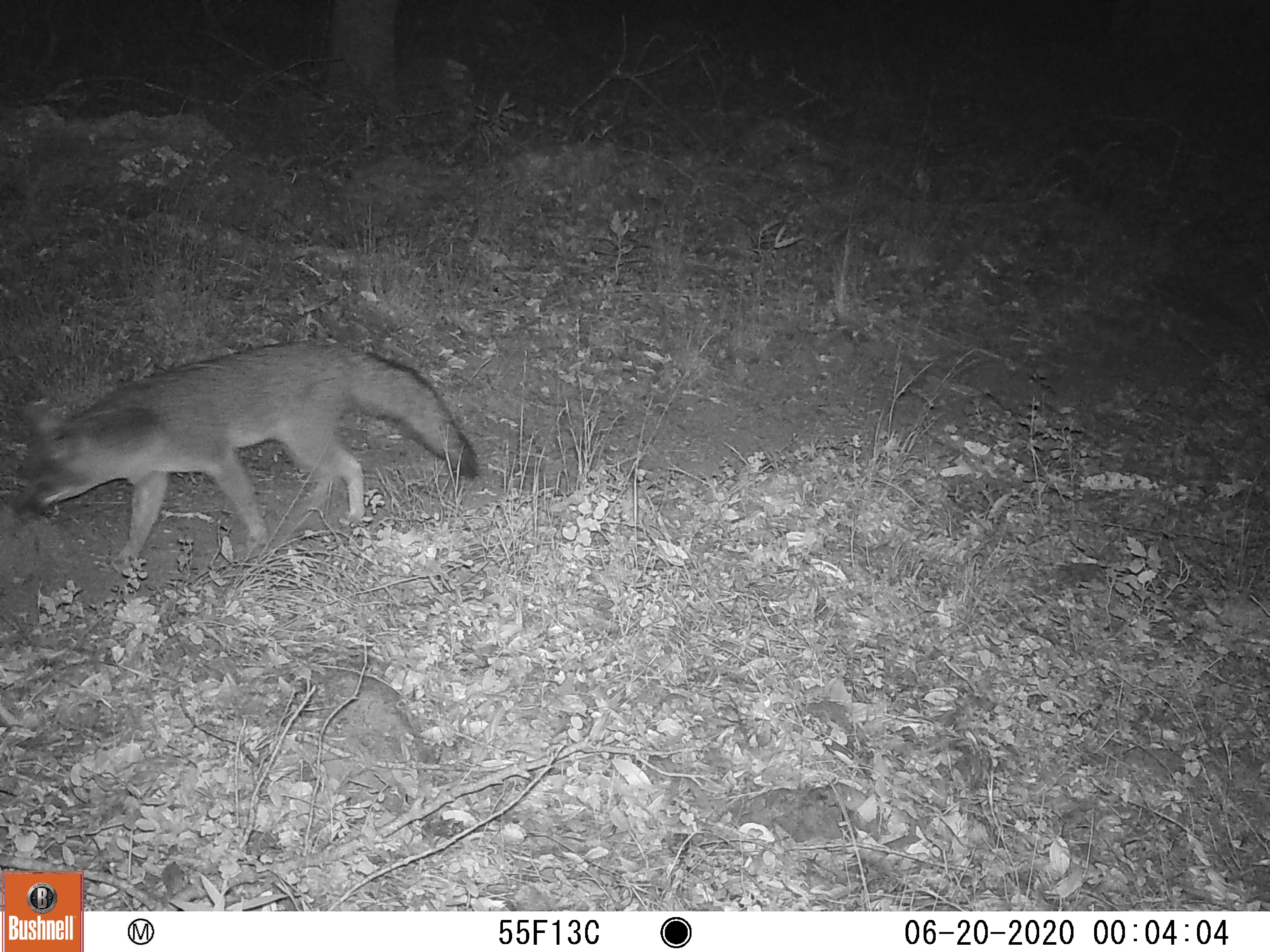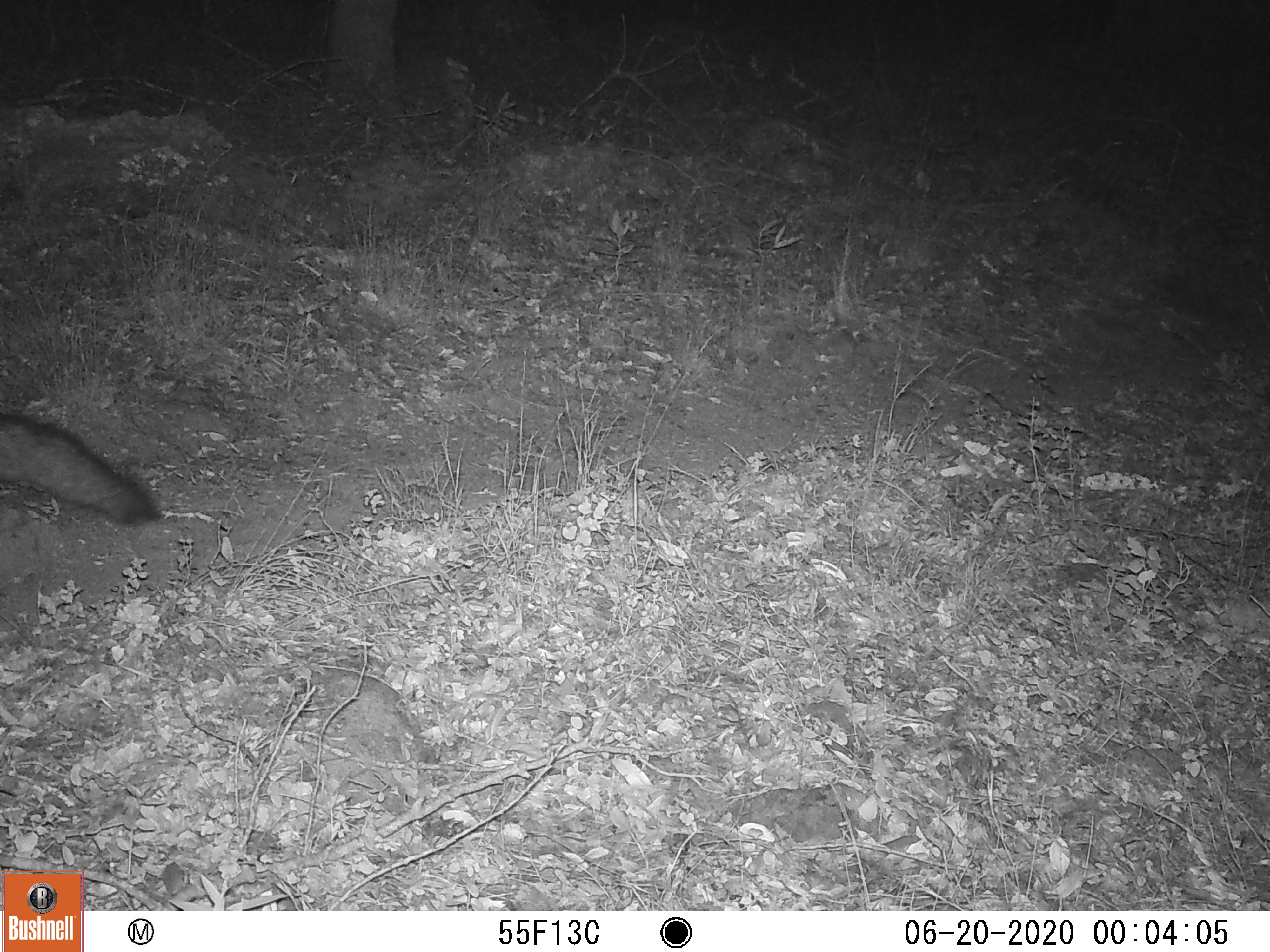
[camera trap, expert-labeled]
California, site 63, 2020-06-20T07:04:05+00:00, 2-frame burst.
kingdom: Animalia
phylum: Chordata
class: Mammalia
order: Carnivora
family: Canidae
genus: Urocyon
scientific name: Urocyon cinereoargenteus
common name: gray fox